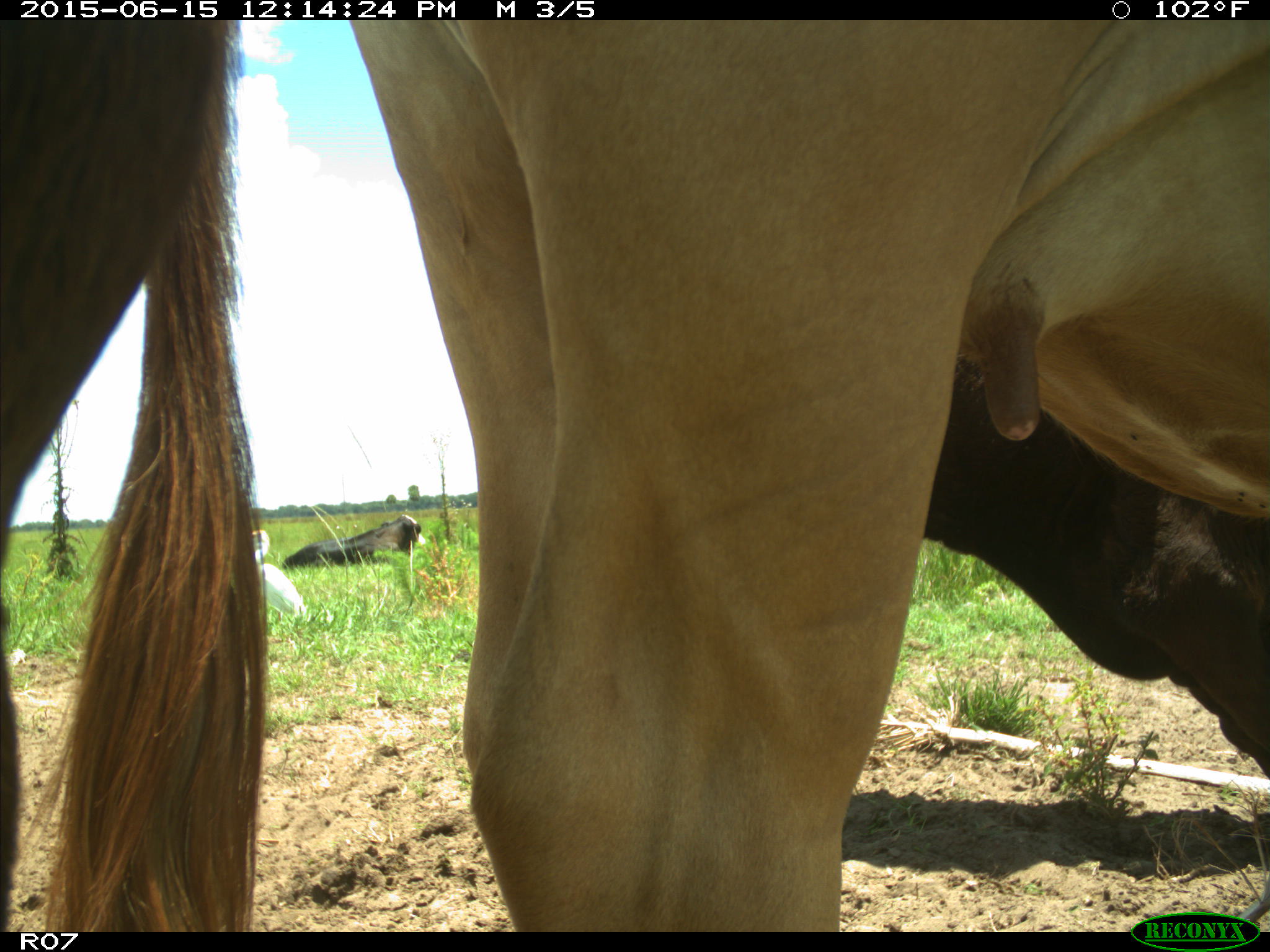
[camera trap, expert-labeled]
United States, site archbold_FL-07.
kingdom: Animalia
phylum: Chordata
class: Mammalia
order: Artiodactyla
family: Bovidae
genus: Bos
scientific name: Bos taurus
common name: domestic cow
Bos taurus (domestic cow).